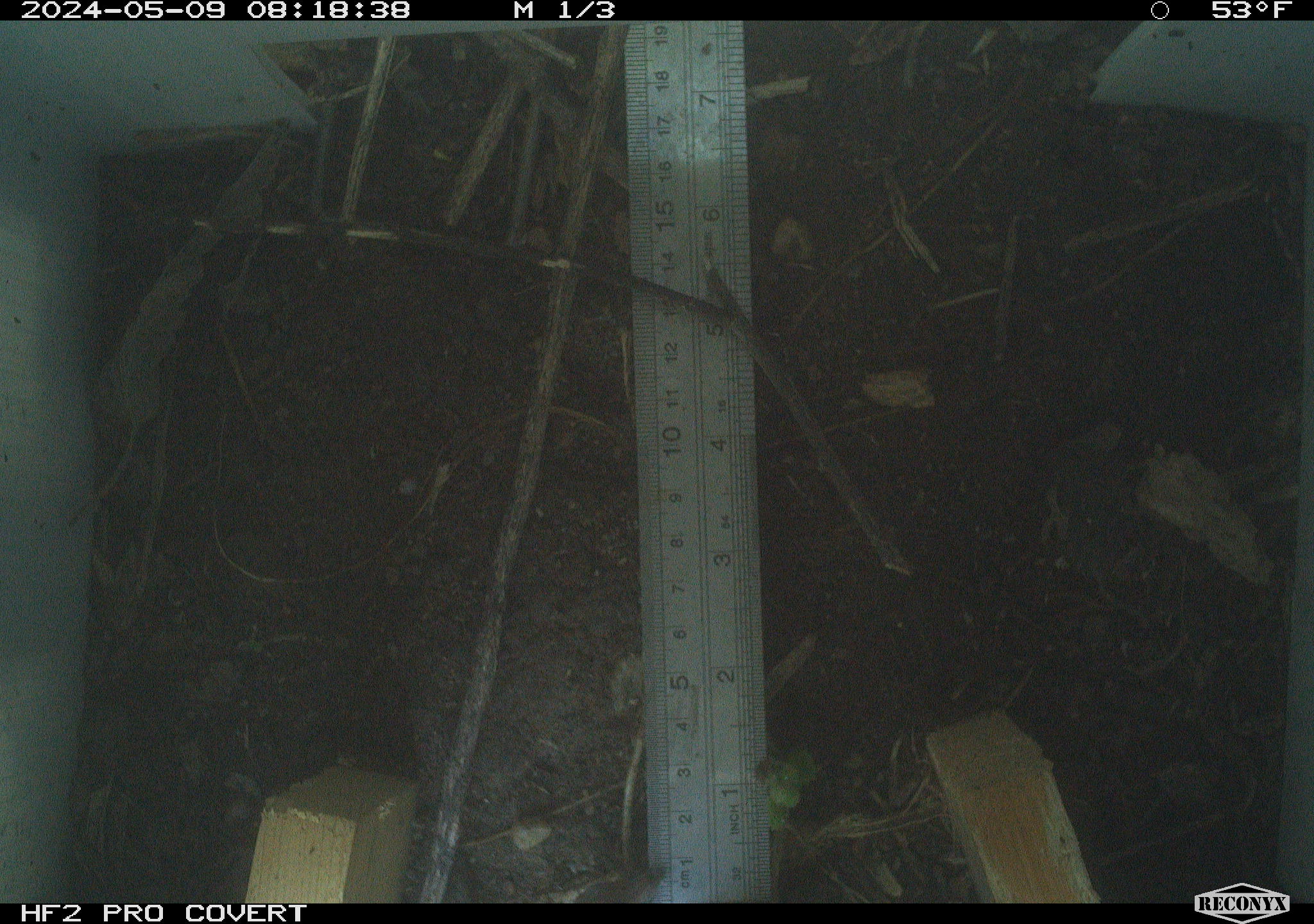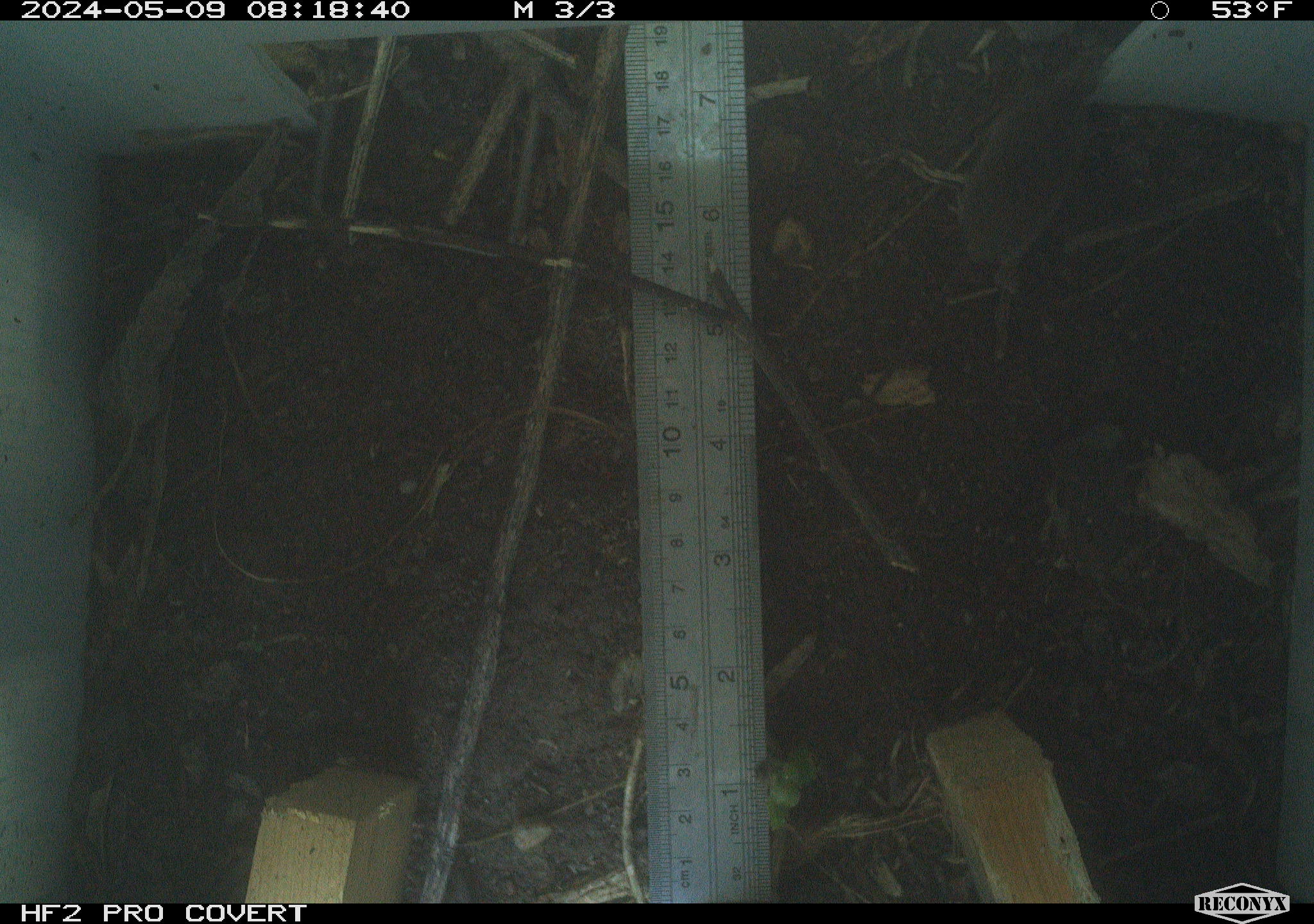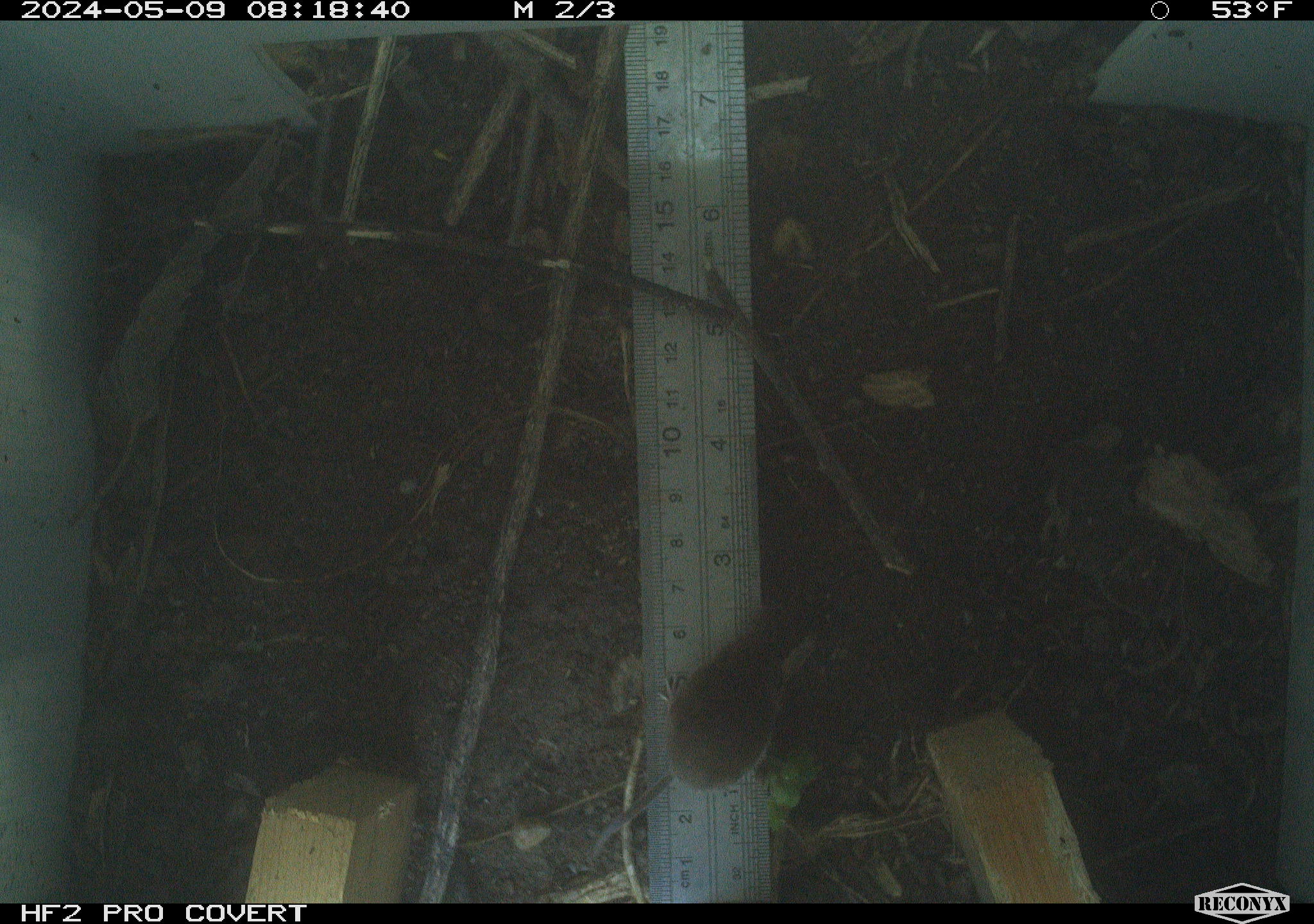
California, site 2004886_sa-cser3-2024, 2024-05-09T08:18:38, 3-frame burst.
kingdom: Animalia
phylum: Chordata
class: Mammalia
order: Rodentia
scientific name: Rodentia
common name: rodent